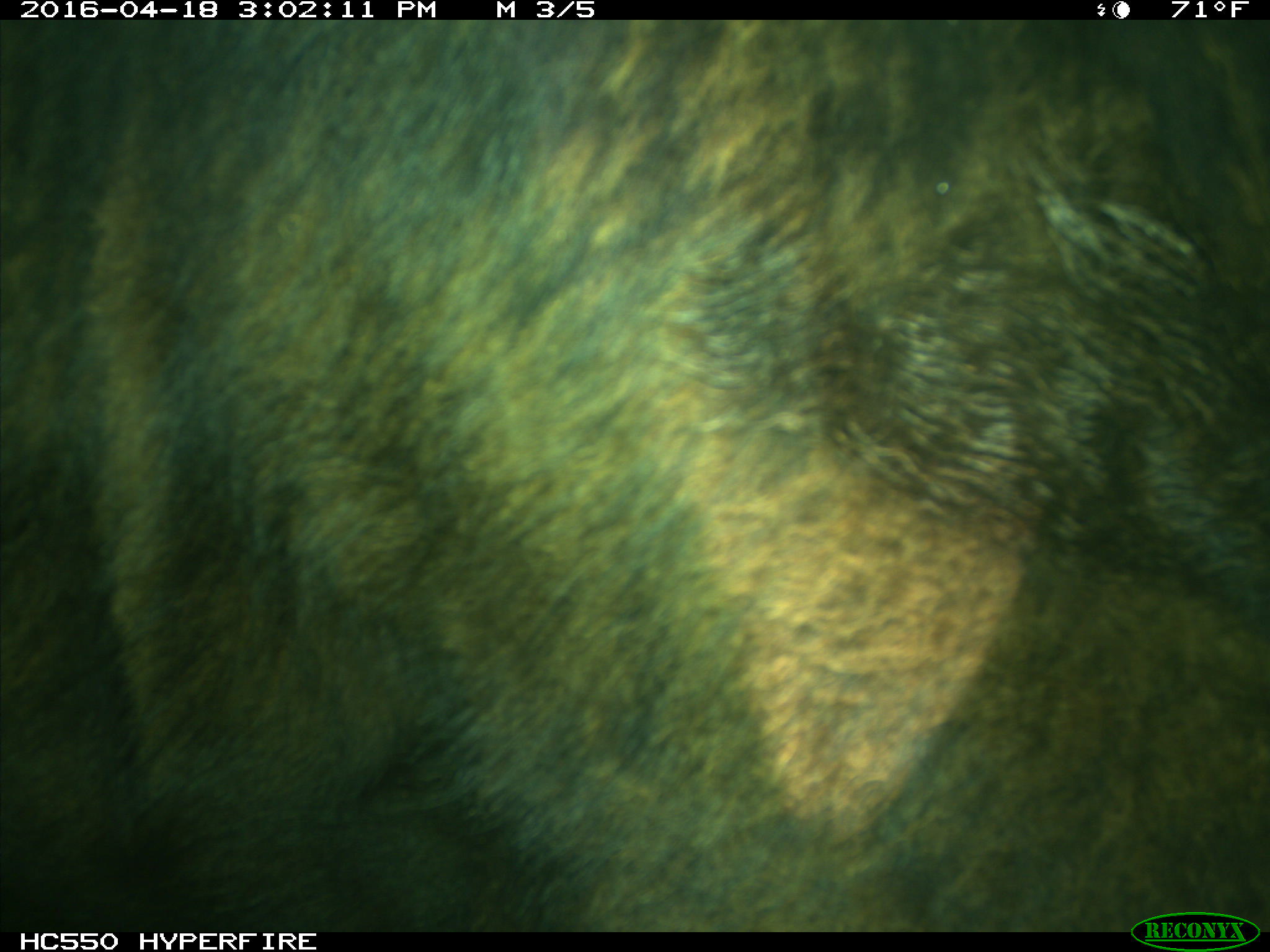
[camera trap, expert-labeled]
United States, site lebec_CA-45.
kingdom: Animalia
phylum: Chordata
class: Mammalia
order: Artiodactyla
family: Bovidae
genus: Bos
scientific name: Bos taurus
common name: domestic cow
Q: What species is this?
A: Bos taurus (domestic cow).